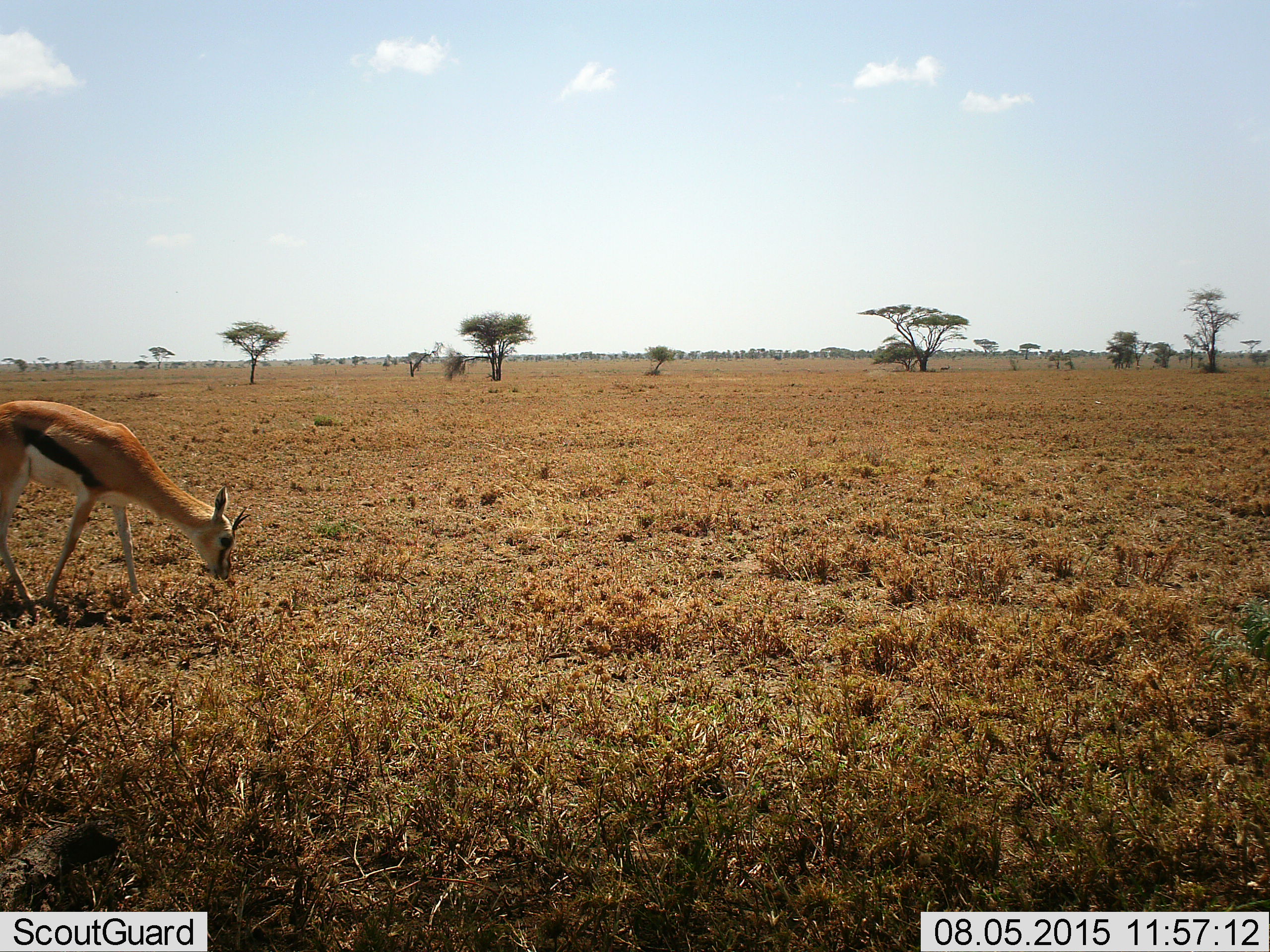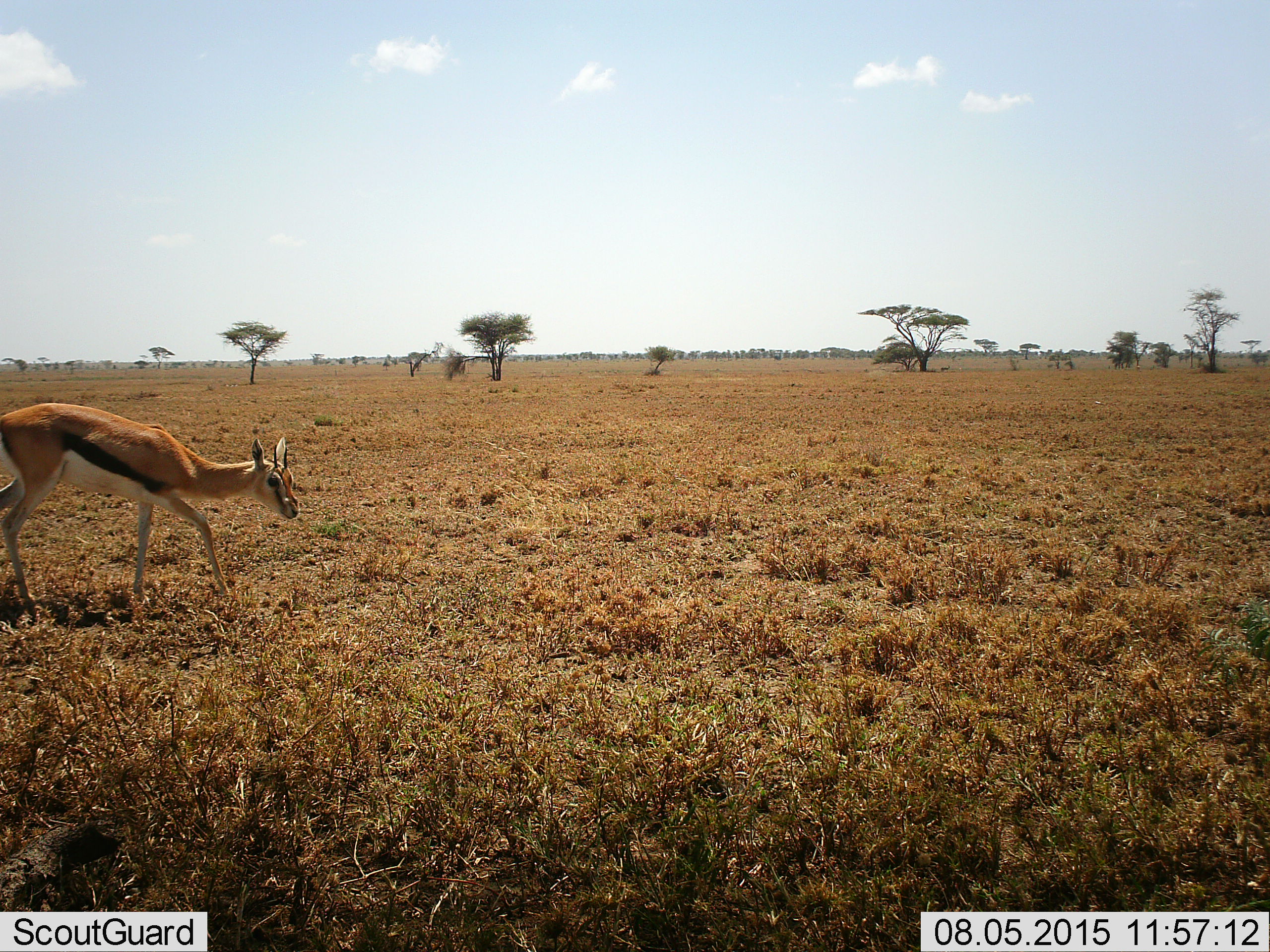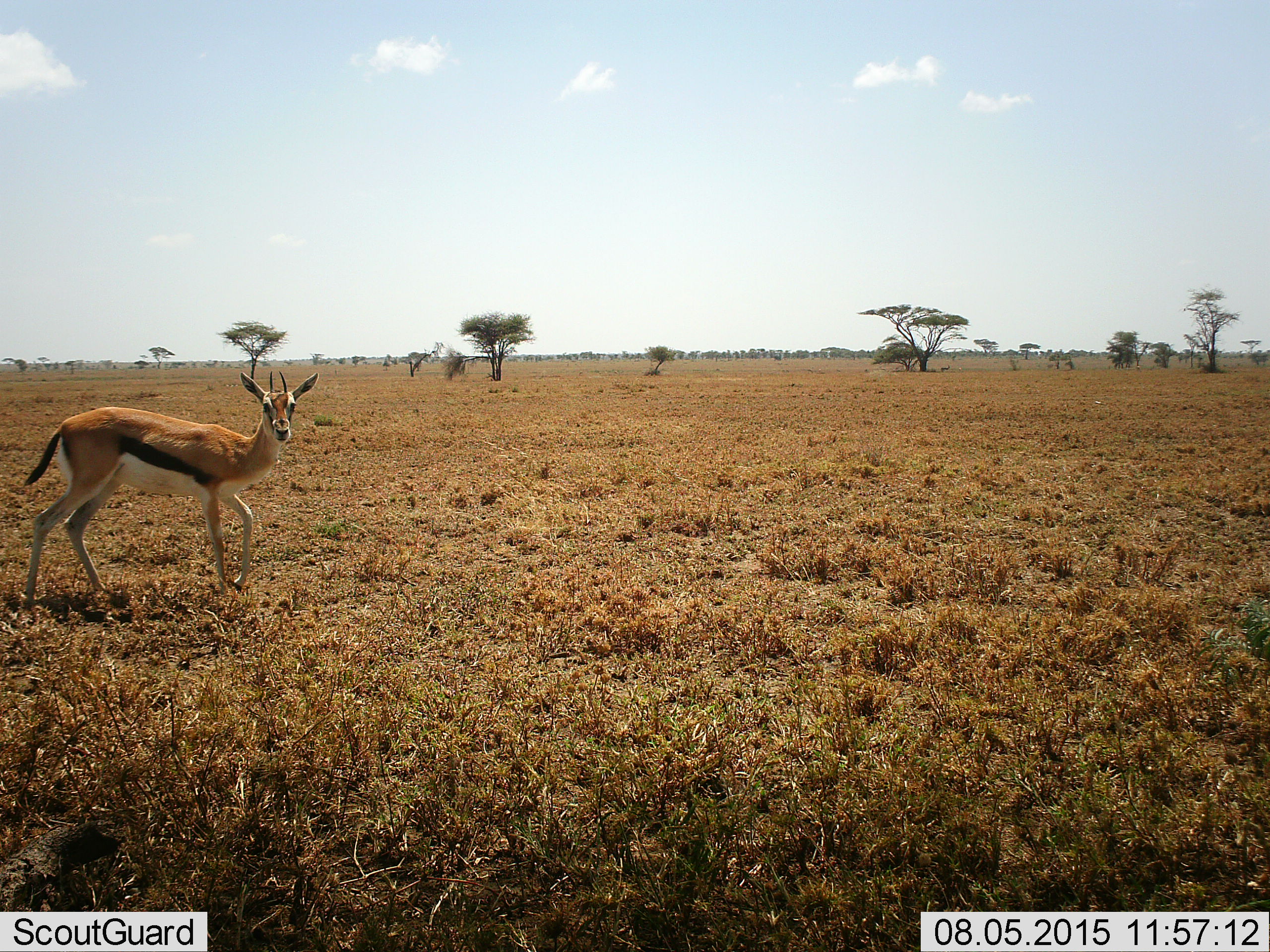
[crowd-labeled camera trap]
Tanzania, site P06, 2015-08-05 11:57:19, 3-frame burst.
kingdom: Animalia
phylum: Chordata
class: Mammalia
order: Artiodactyla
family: Bovidae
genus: Eudorcas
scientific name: Eudorcas thomsonii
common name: thomson's gazelle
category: gazellethomsons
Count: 1.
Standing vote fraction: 22%.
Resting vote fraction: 0%.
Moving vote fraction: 78%.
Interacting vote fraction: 0%.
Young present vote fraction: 0%.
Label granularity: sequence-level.